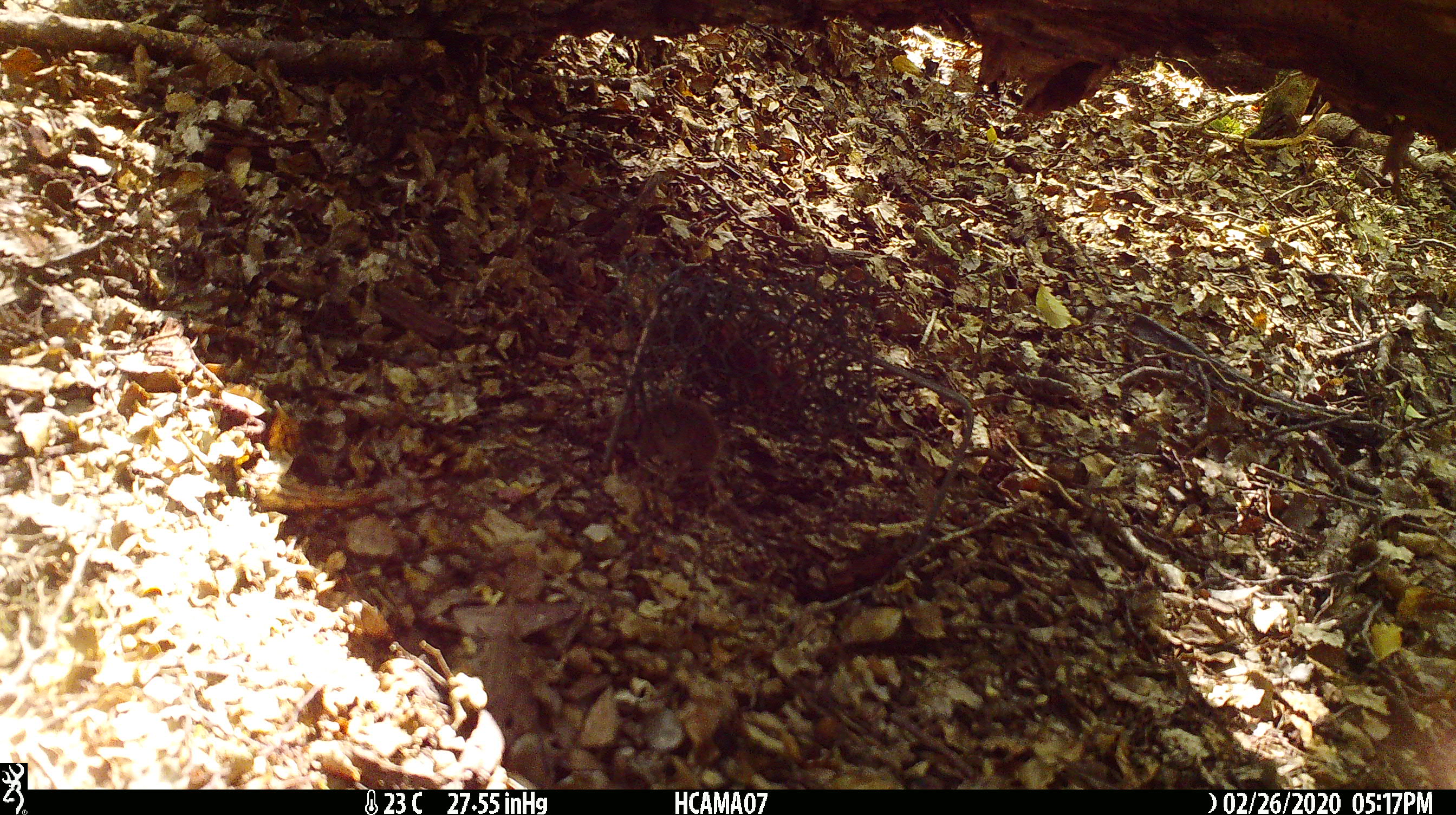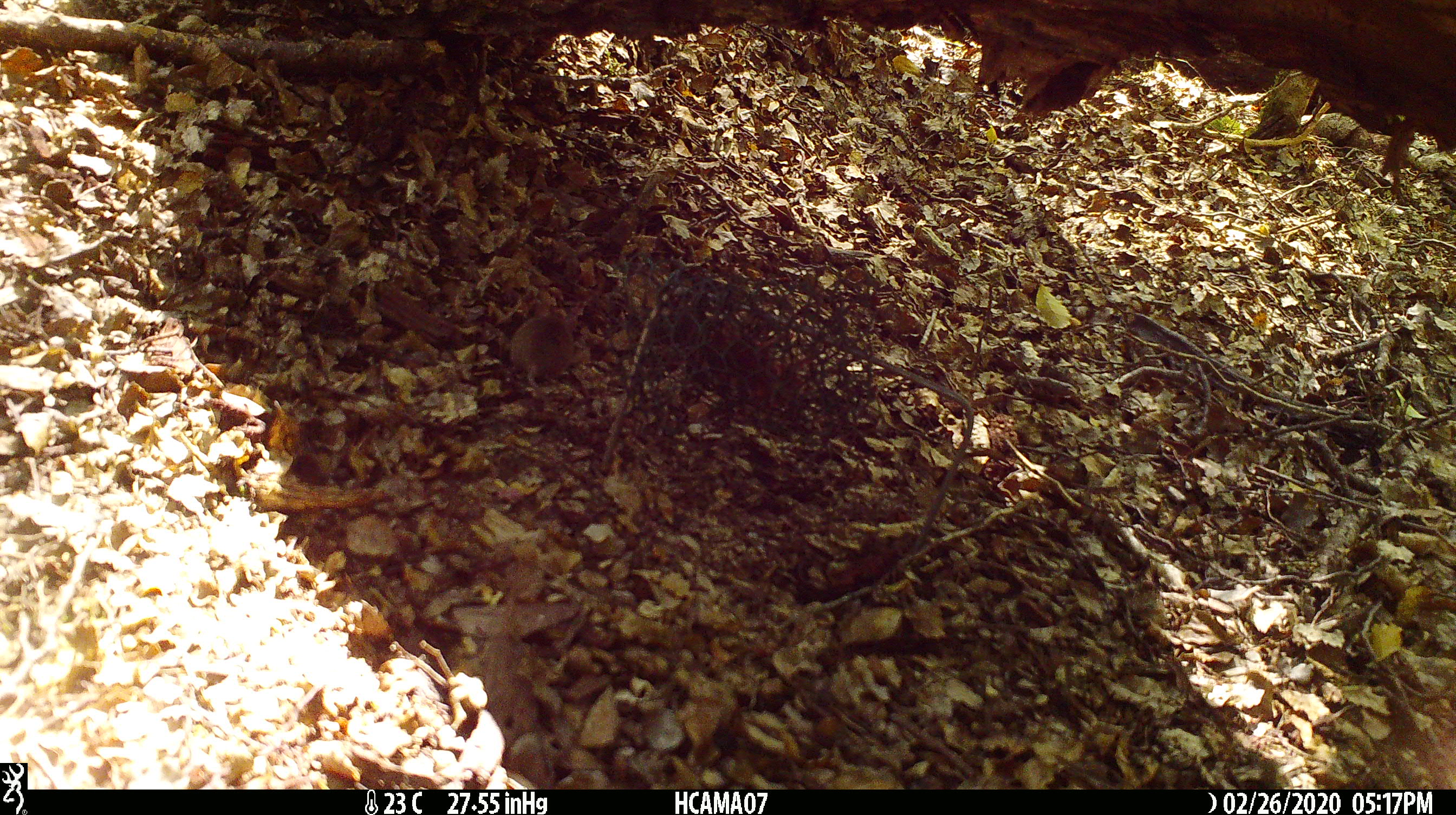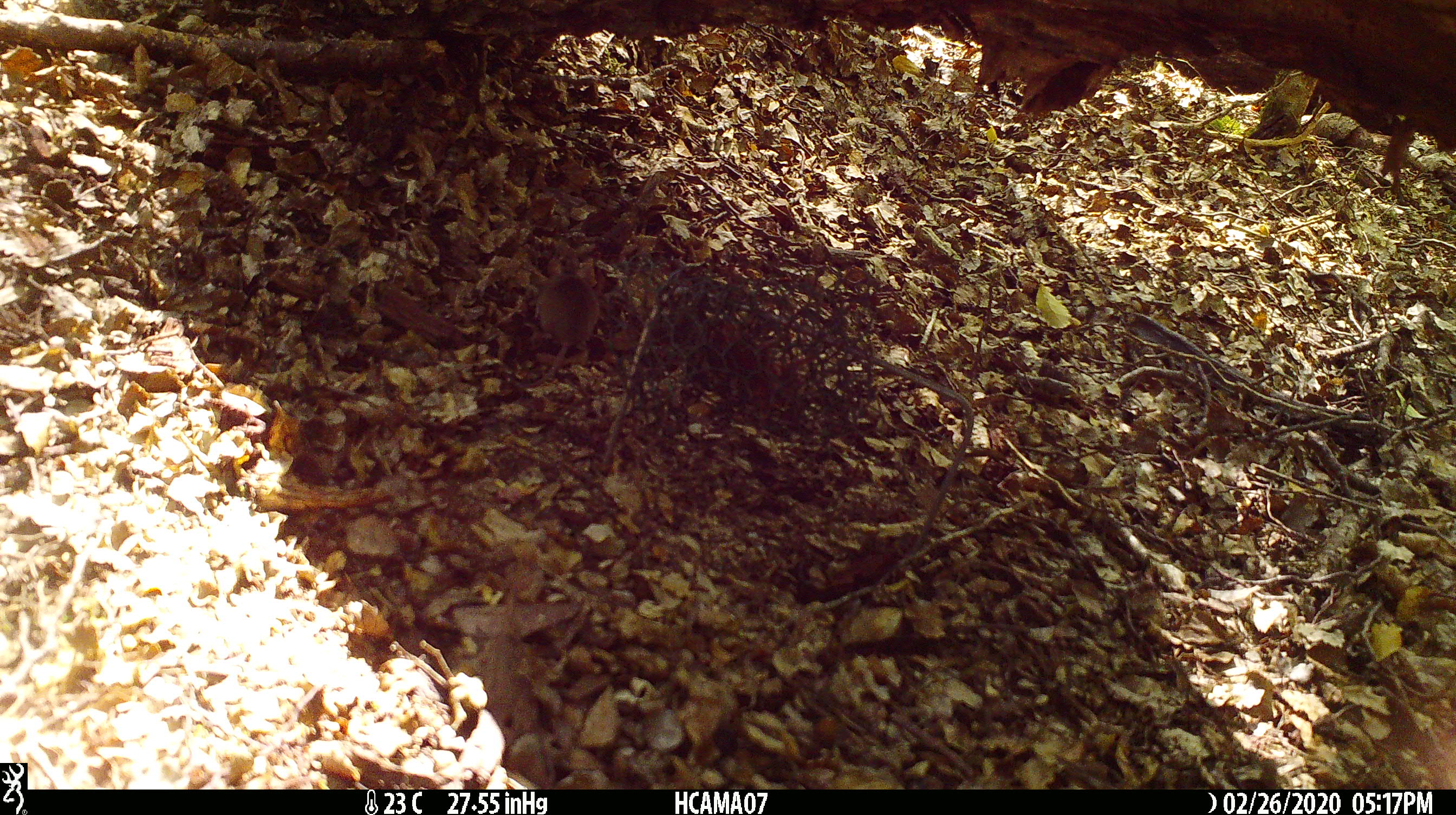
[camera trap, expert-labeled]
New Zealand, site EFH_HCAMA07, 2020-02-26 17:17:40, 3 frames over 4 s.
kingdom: Animalia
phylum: Chordata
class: Mammalia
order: Rodentia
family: Muridae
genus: Mus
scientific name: Mus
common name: mouse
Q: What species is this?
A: Mouse (Mus).